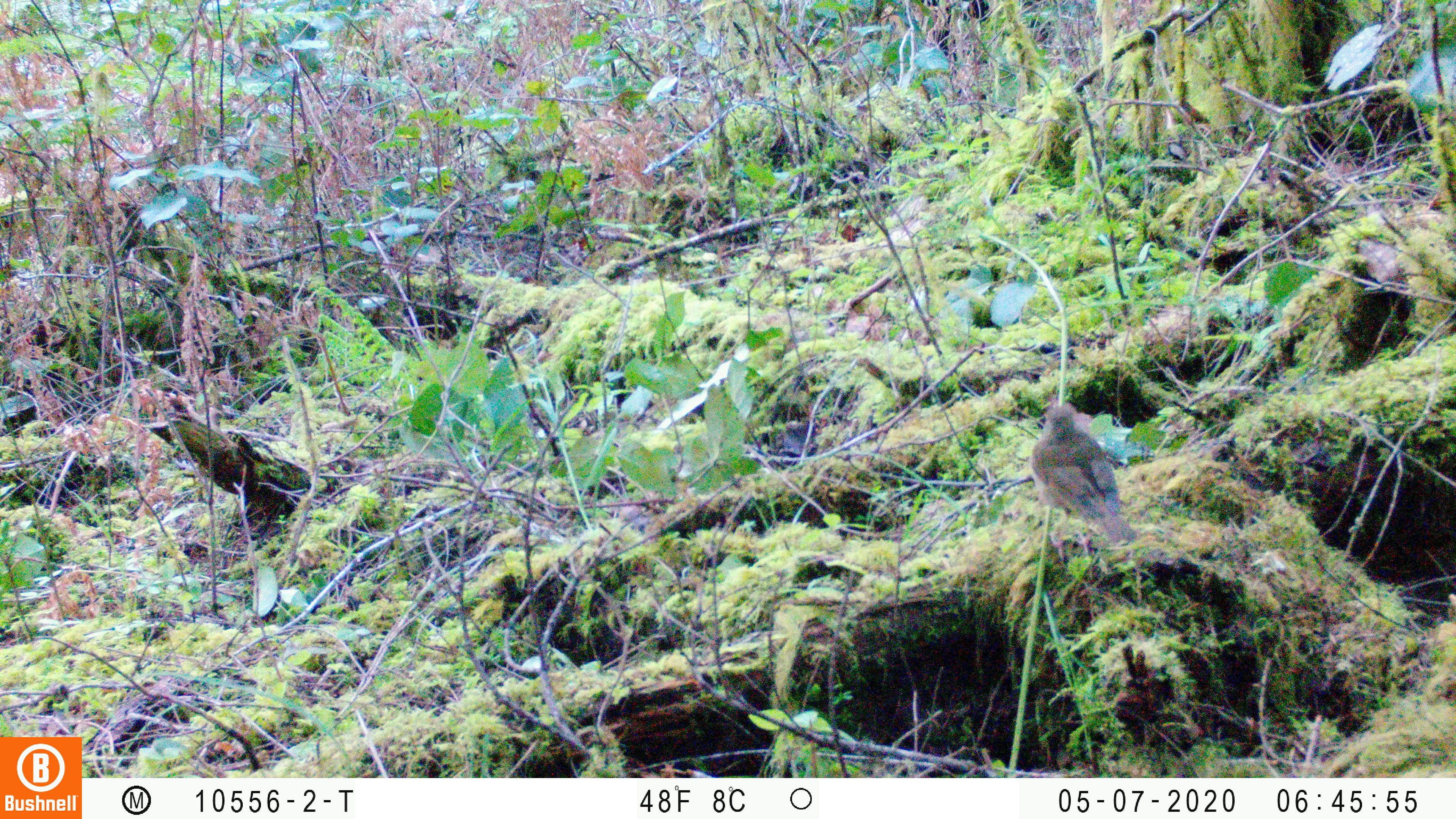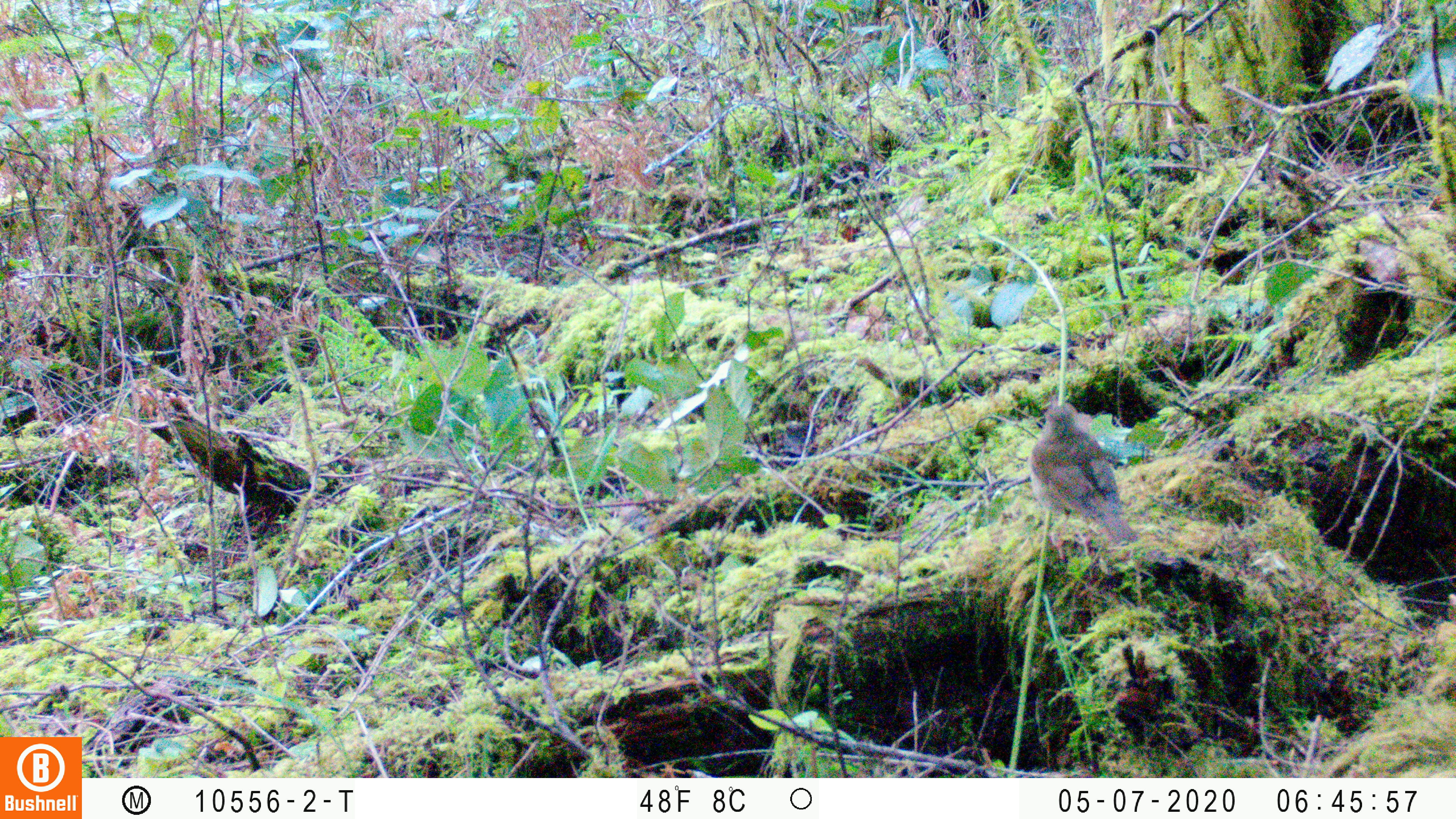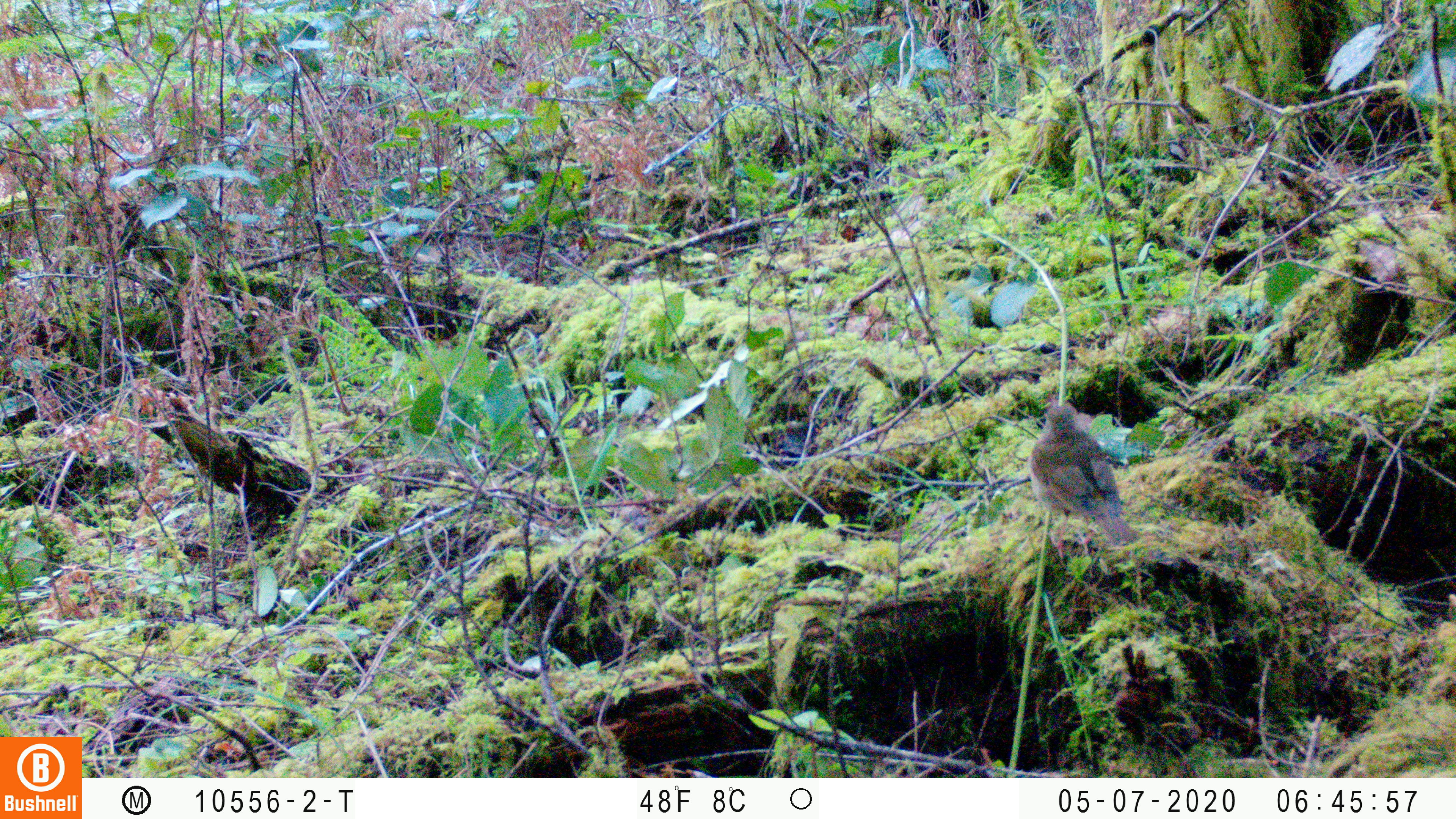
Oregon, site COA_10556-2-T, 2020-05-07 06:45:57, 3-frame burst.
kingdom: Animalia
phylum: Chordata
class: Aves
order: Passeriformes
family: Turdidae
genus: Catharus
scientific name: Catharus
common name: brown thrushes and nightingale-thrushes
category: catharus species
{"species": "catharus species (brown thrushes and nightingale-thrushes) (Catharus)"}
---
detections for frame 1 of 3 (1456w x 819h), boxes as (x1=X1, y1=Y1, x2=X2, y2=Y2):
catharus species: (x1=1024, y1=393, x2=1143, y2=572)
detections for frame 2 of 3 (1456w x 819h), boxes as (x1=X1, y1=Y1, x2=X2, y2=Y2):
catharus species: (x1=1022, y1=394, x2=1144, y2=561)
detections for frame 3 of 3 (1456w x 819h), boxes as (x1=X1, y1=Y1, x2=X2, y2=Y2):
catharus species: (x1=1023, y1=393, x2=1151, y2=567)